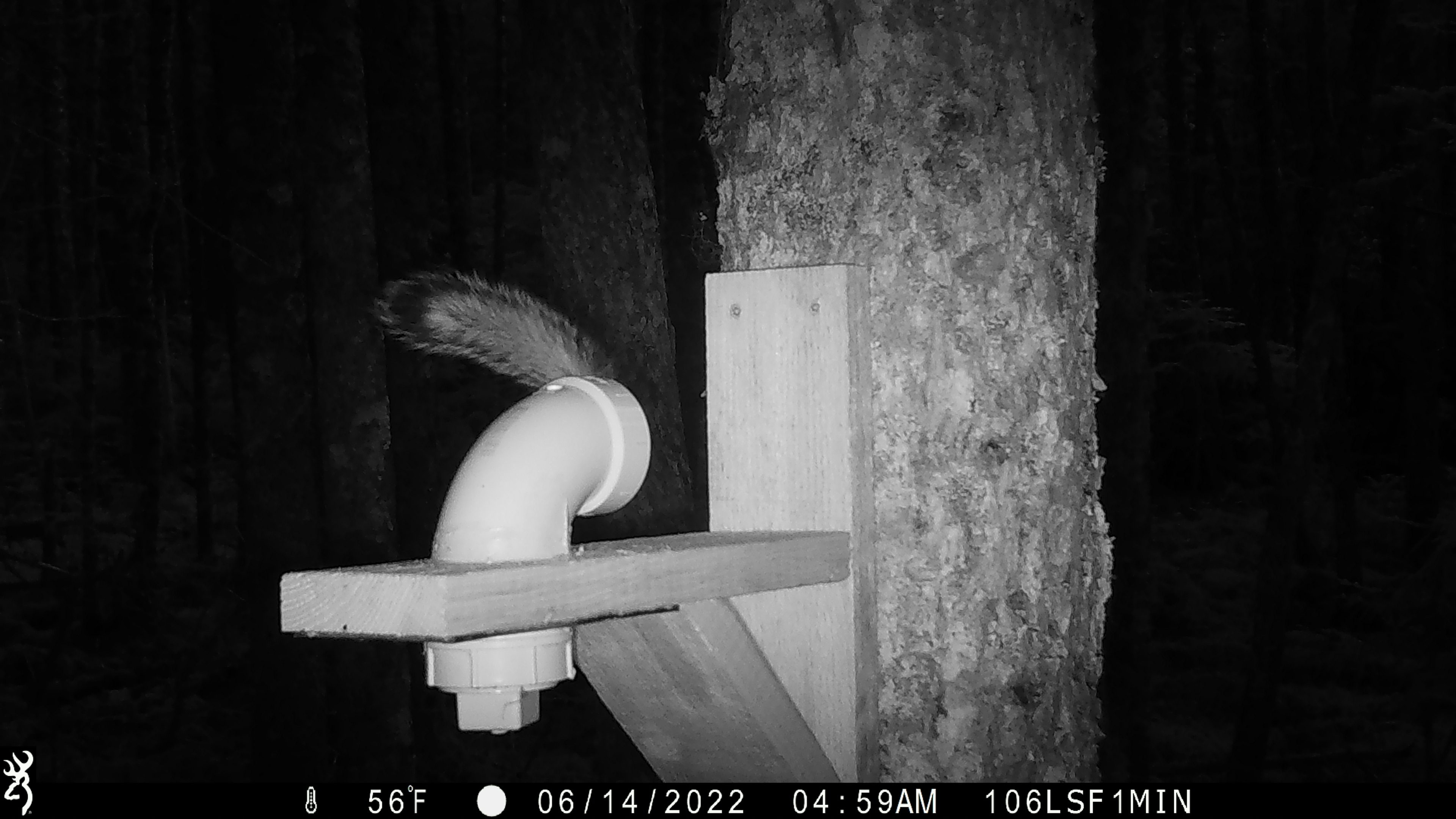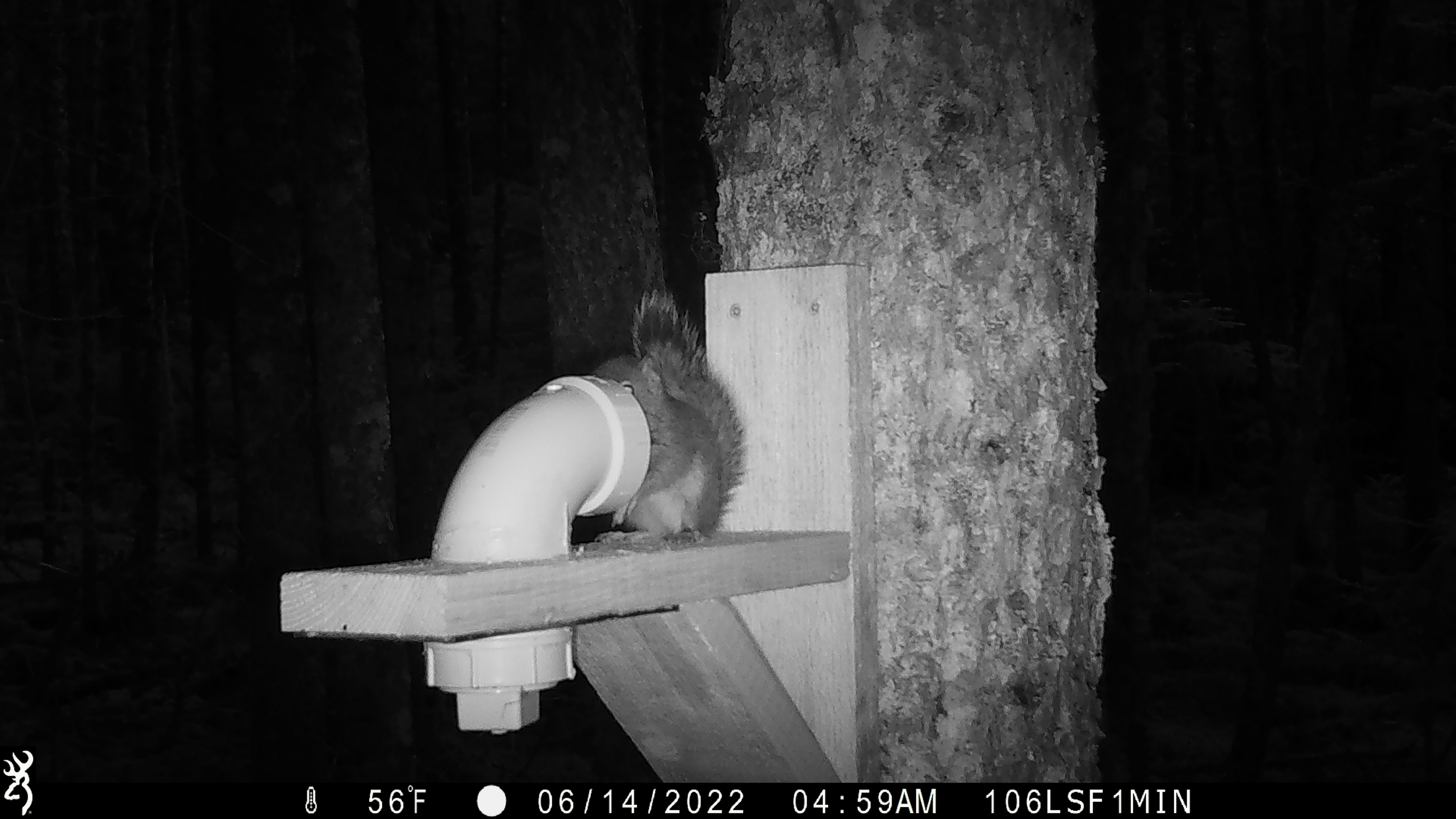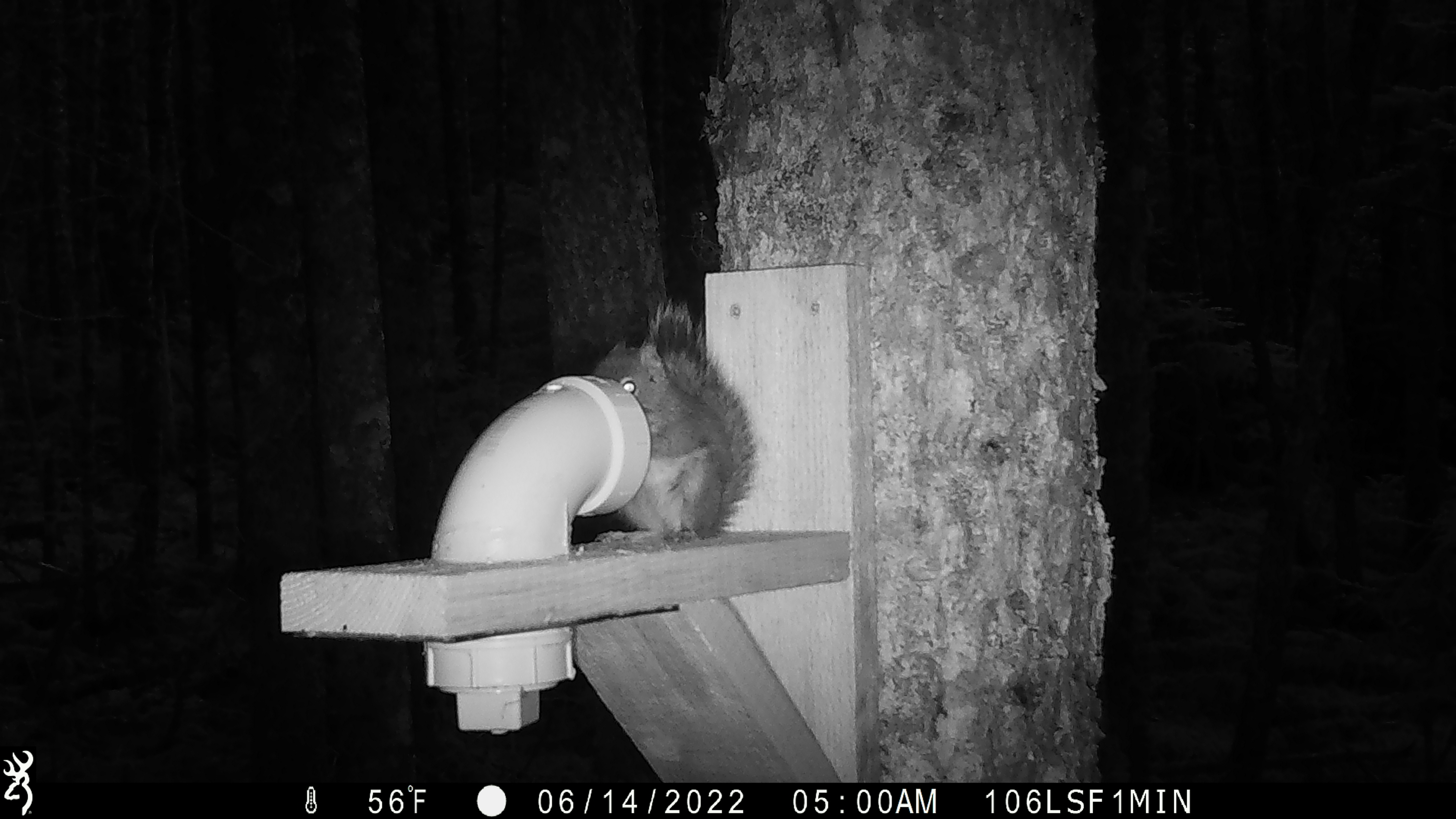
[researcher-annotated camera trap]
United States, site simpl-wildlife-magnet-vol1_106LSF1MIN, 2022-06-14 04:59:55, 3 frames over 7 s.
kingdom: Animalia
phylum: Chordata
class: Mammalia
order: Rodentia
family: Sciuridae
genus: Tamiasciurus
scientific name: Tamiasciurus hudsonicus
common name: red squirrel